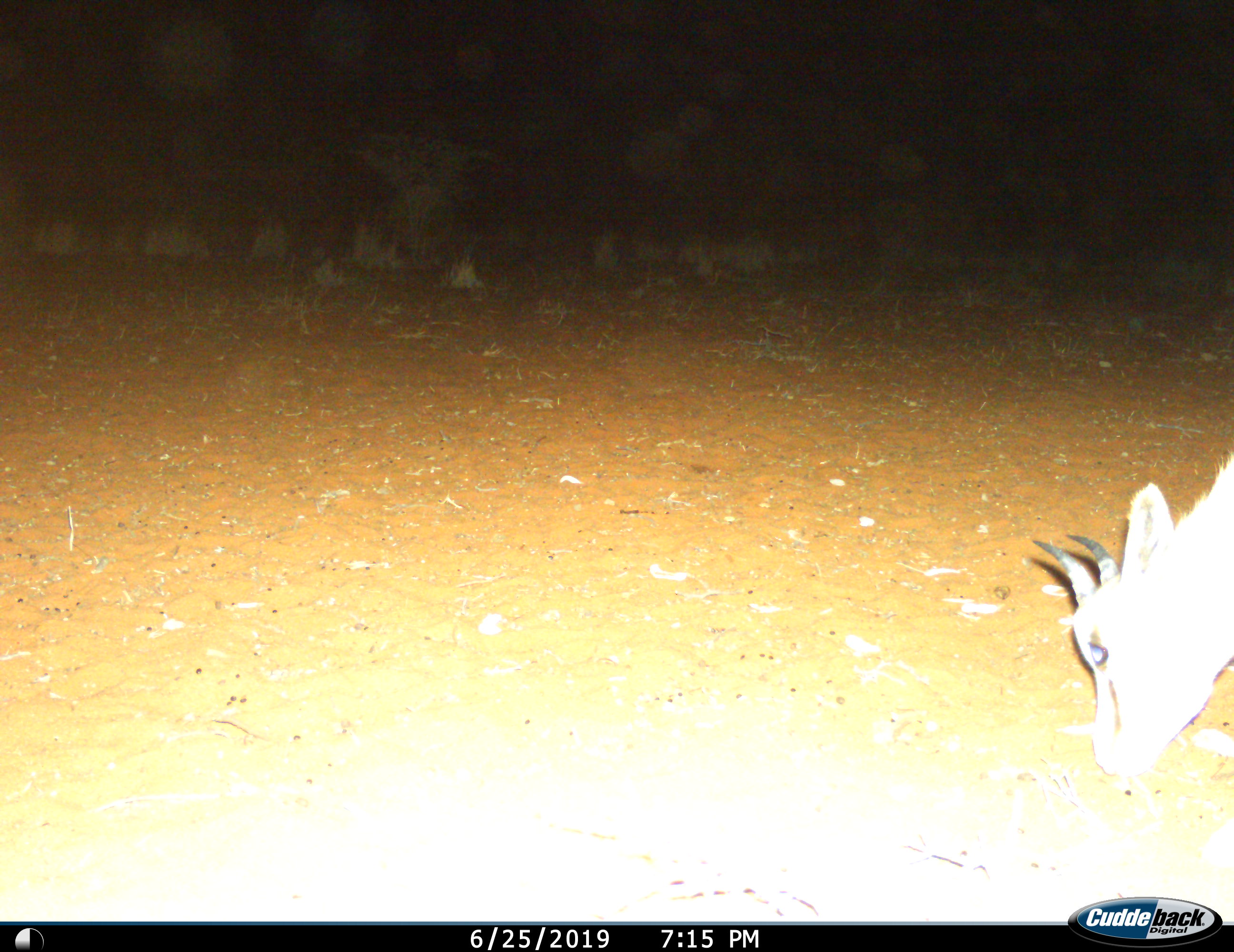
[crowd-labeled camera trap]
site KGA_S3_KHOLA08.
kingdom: Animalia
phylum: Chordata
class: Mammalia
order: Artiodactyla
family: Bovidae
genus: Antidorcas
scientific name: Antidorcas marsupialis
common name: springbok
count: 1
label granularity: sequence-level